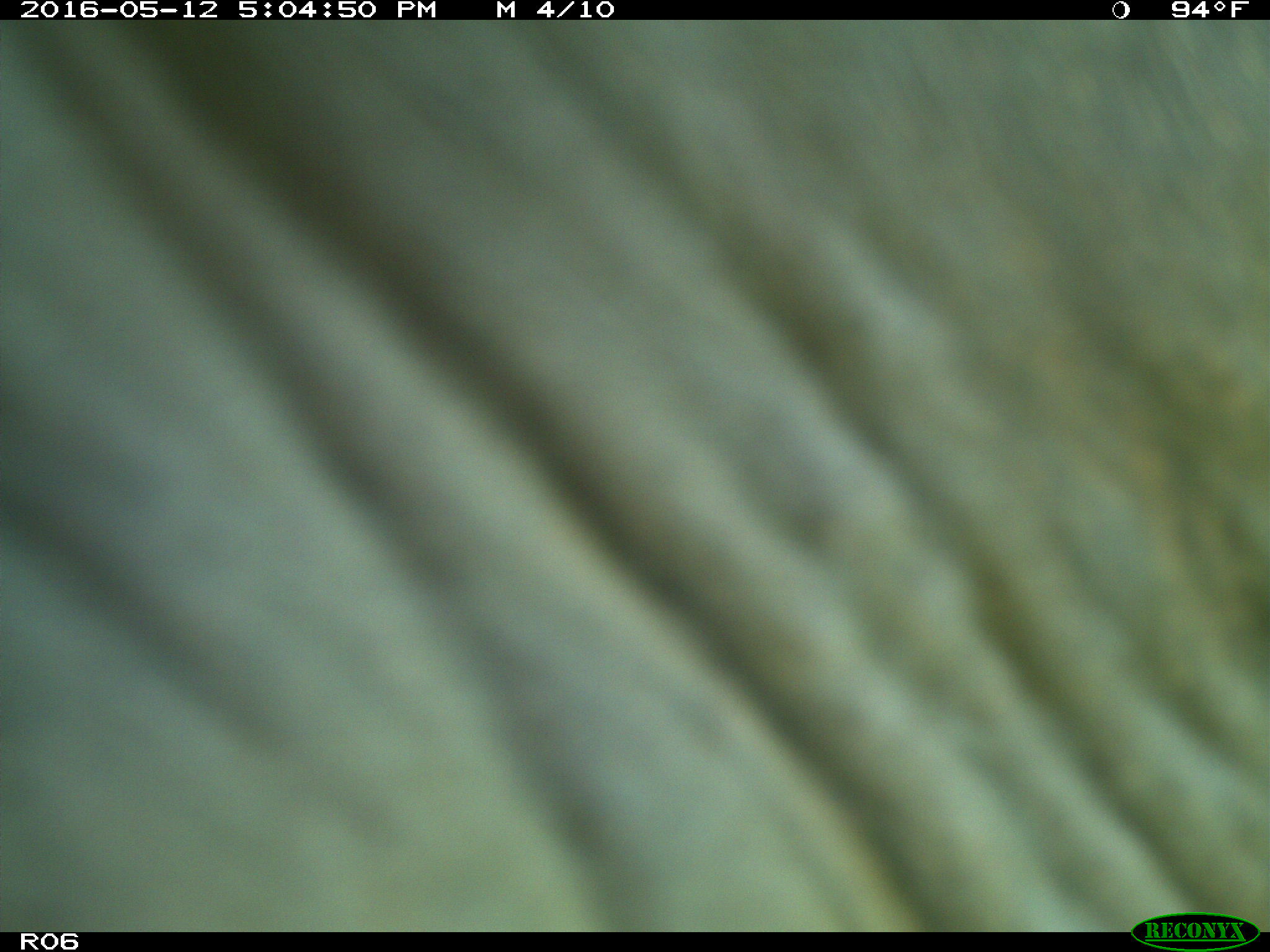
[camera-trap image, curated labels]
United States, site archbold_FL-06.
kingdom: Animalia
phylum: Chordata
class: Mammalia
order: Artiodactyla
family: Bovidae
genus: Bos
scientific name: Bos taurus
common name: domestic cow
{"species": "Bos taurus (domestic cow)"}